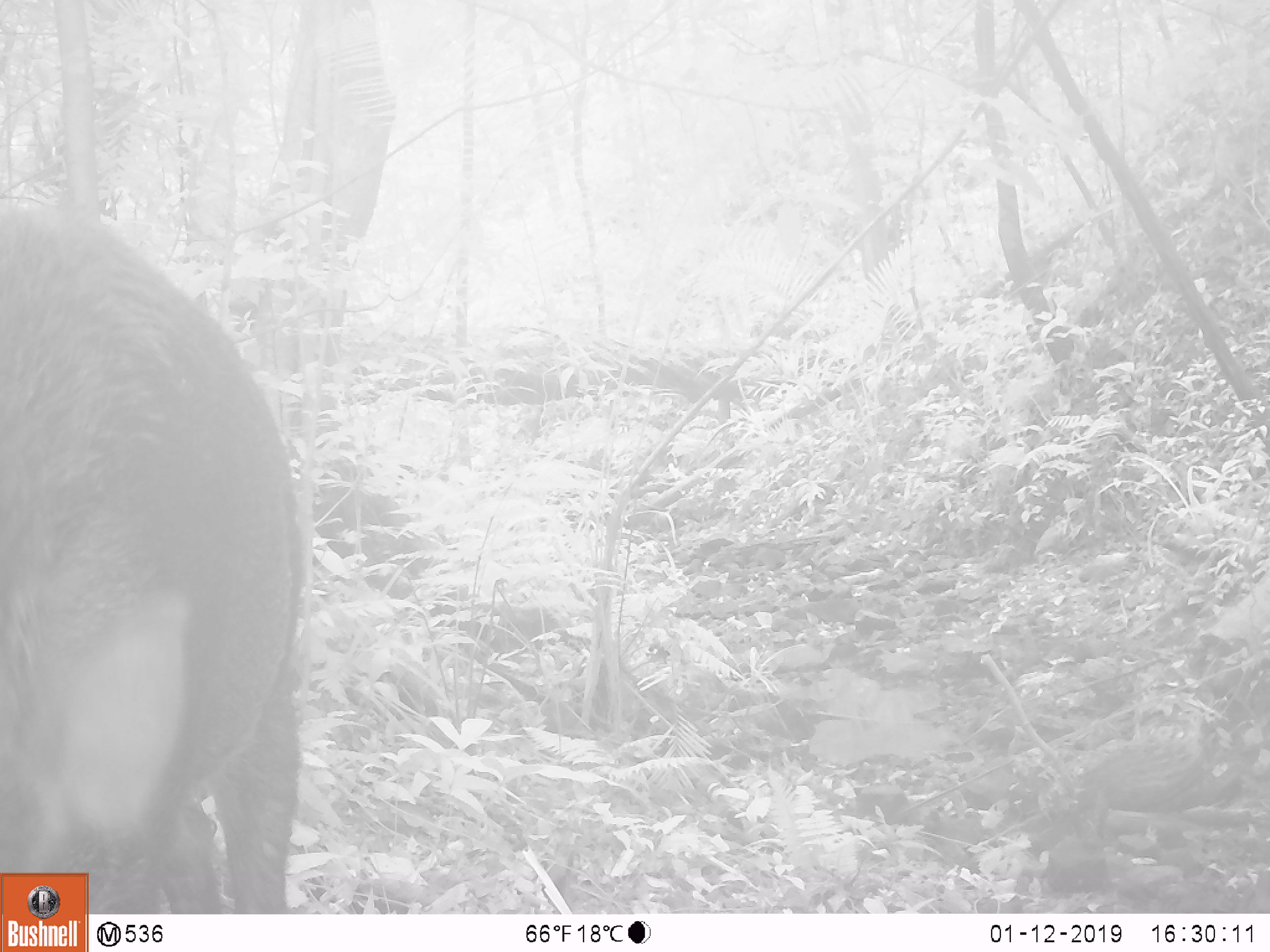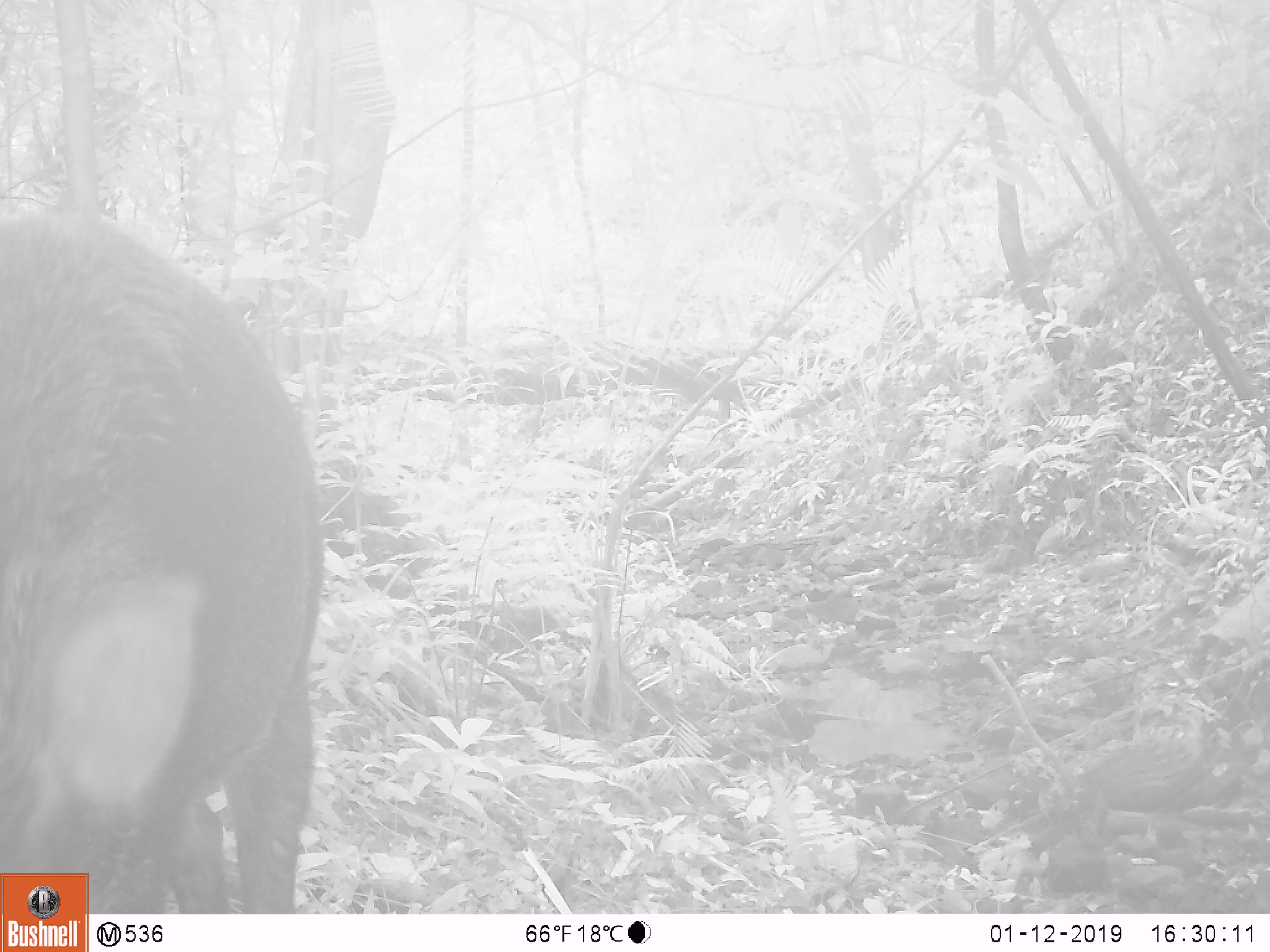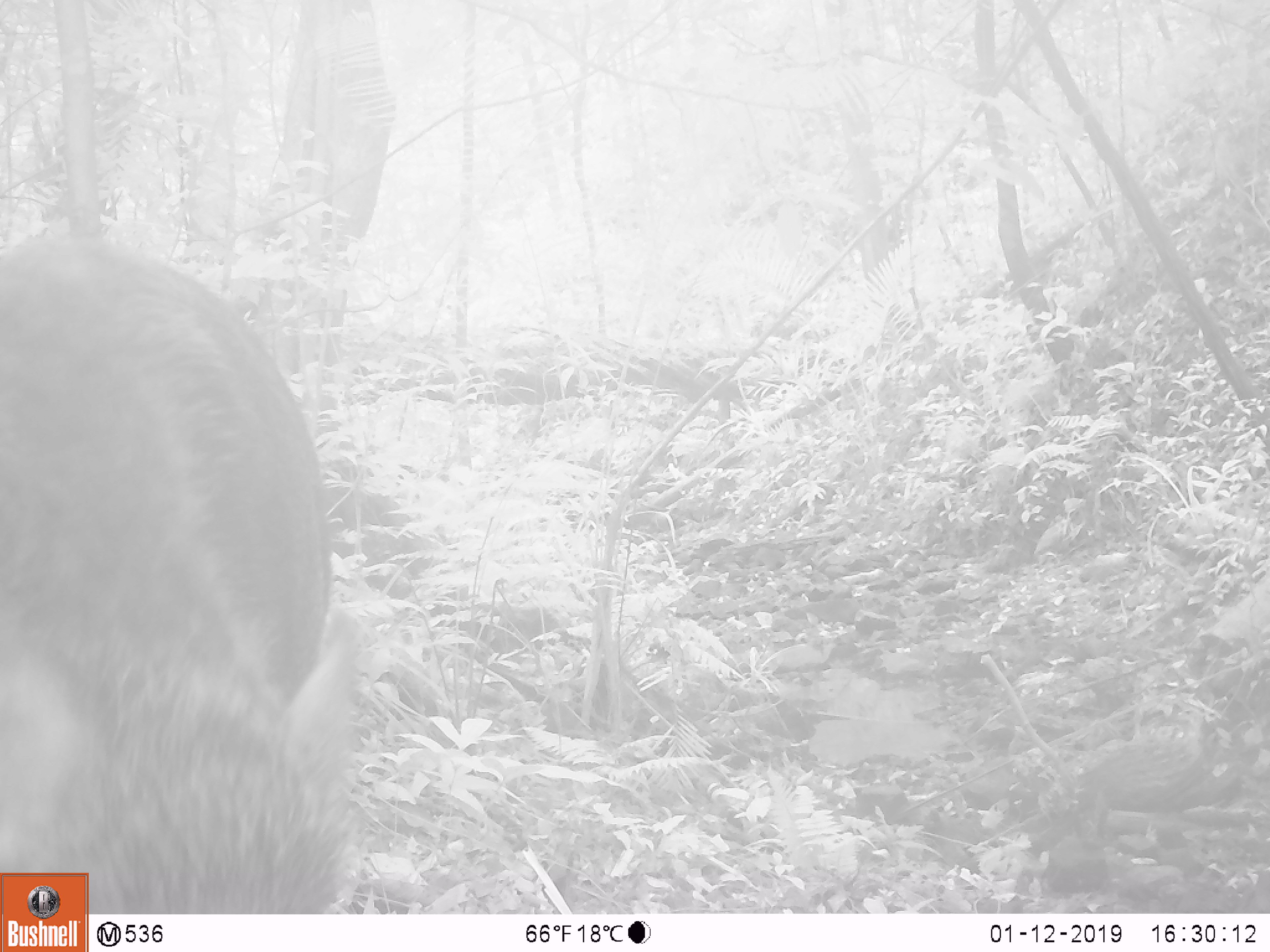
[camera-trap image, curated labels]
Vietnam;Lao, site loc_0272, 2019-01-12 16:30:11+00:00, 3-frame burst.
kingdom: Animalia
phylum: Chordata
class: Mammalia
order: Artiodactyla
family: Suidae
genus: Sus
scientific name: Sus scrofa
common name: eurasian wild pig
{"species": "eurasian wild pig (Sus scrofa)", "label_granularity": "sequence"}